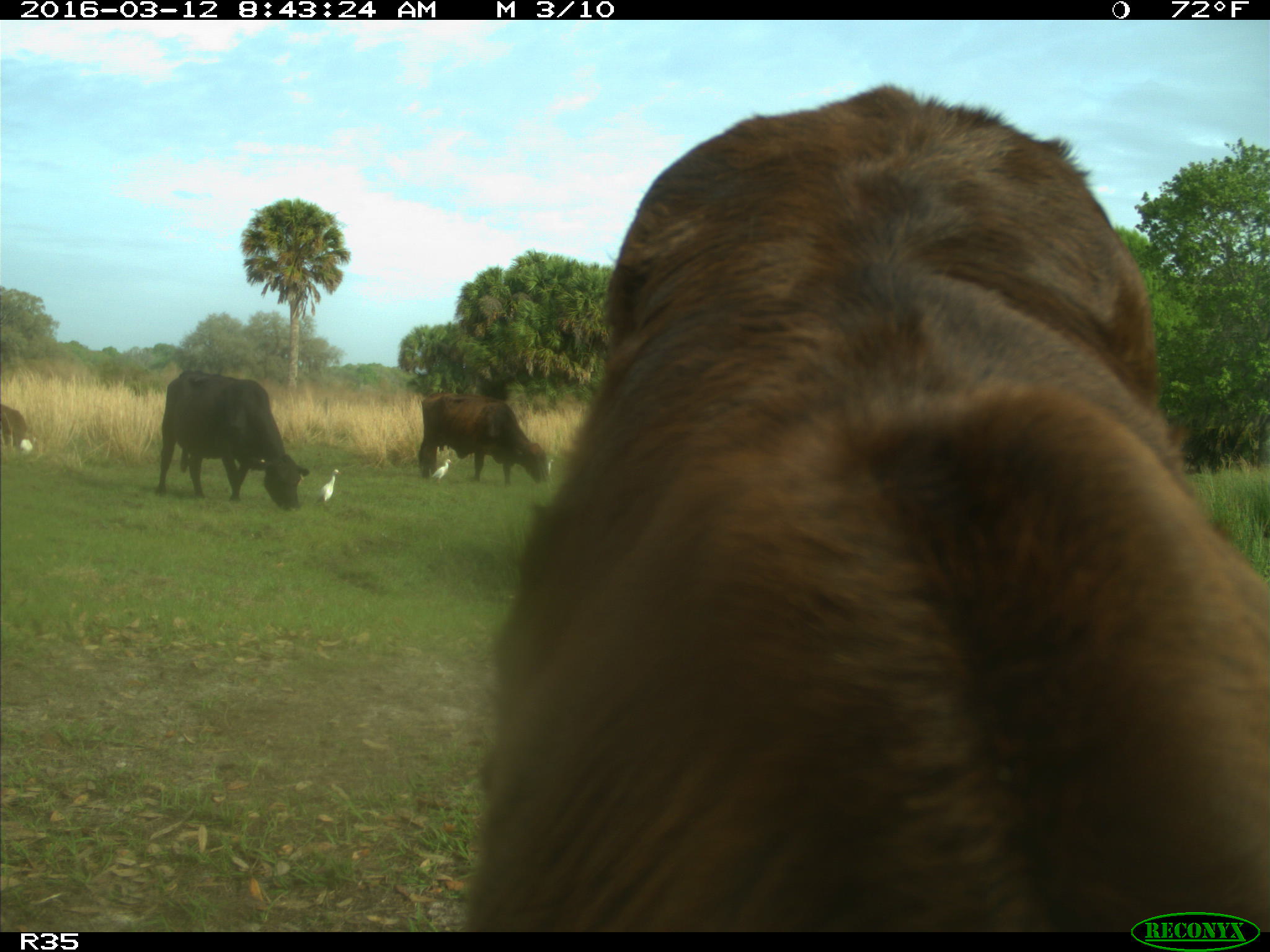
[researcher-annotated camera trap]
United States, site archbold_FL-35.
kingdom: Animalia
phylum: Chordata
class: Mammalia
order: Artiodactyla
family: Bovidae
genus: Bos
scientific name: Bos taurus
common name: domestic cow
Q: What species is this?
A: Bos taurus (domestic cow).